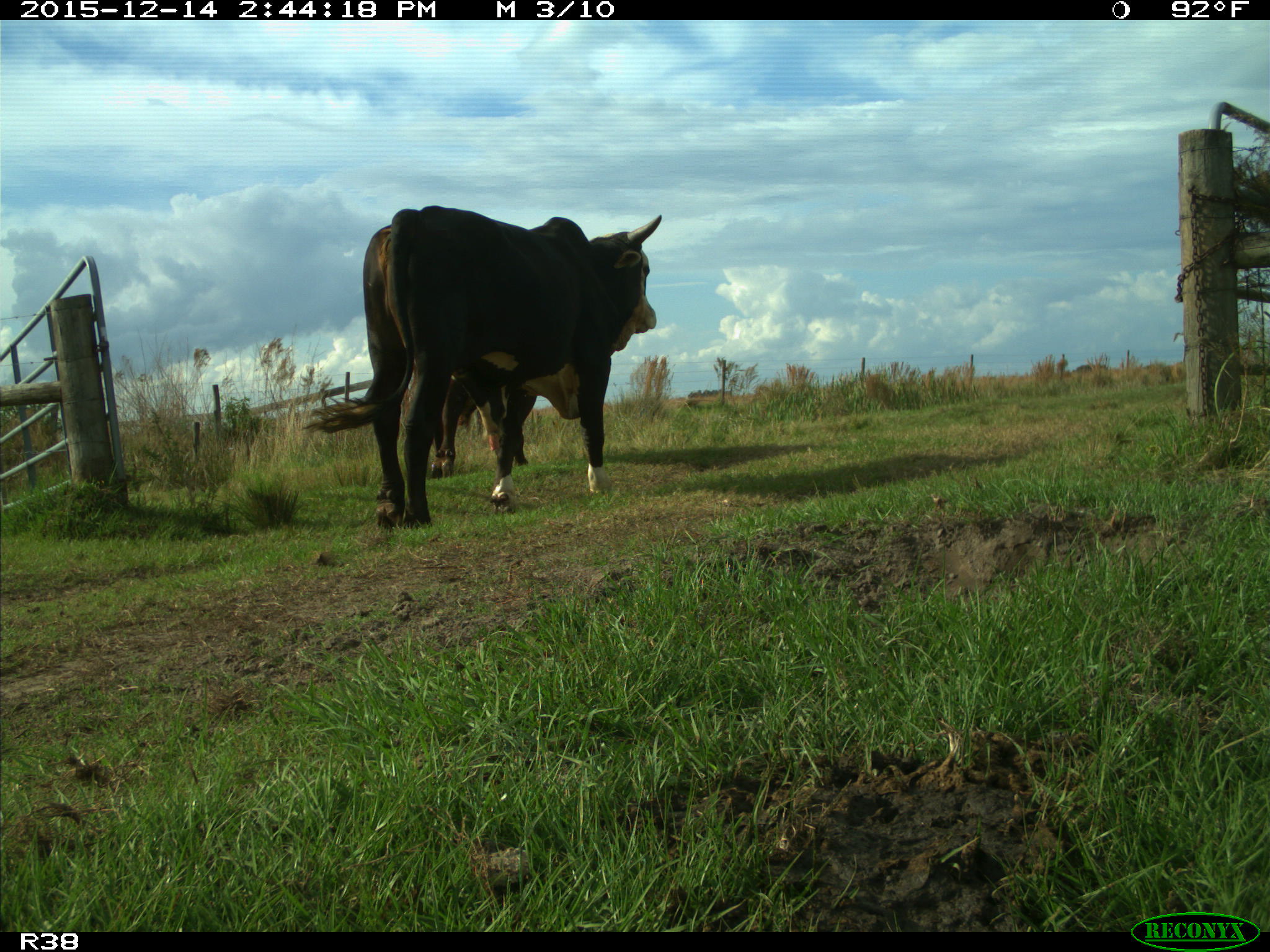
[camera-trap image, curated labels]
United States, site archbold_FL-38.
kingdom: Animalia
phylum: Chordata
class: Mammalia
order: Artiodactyla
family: Bovidae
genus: Bos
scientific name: Bos taurus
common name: domestic cow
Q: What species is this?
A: Bos taurus (domestic cow).